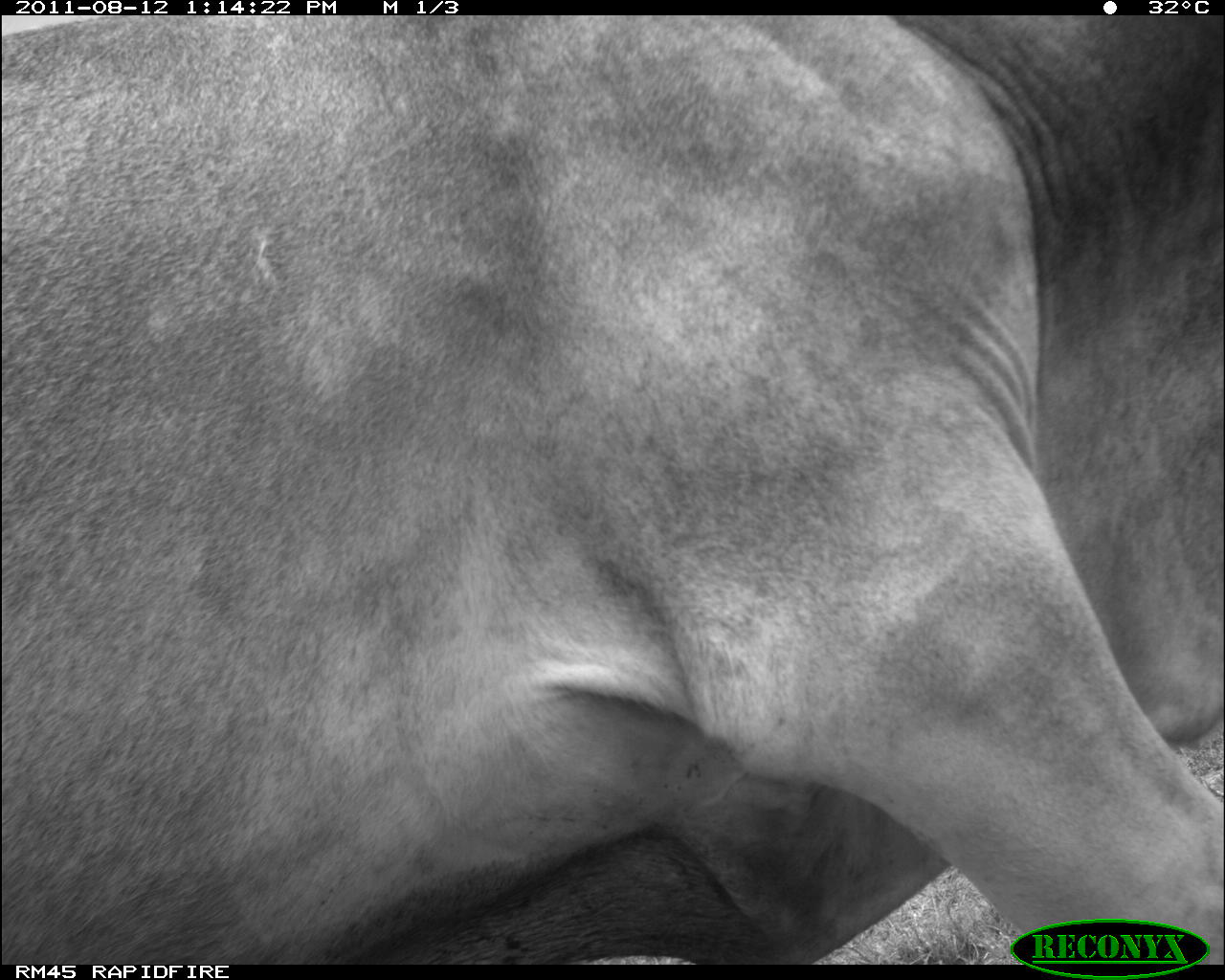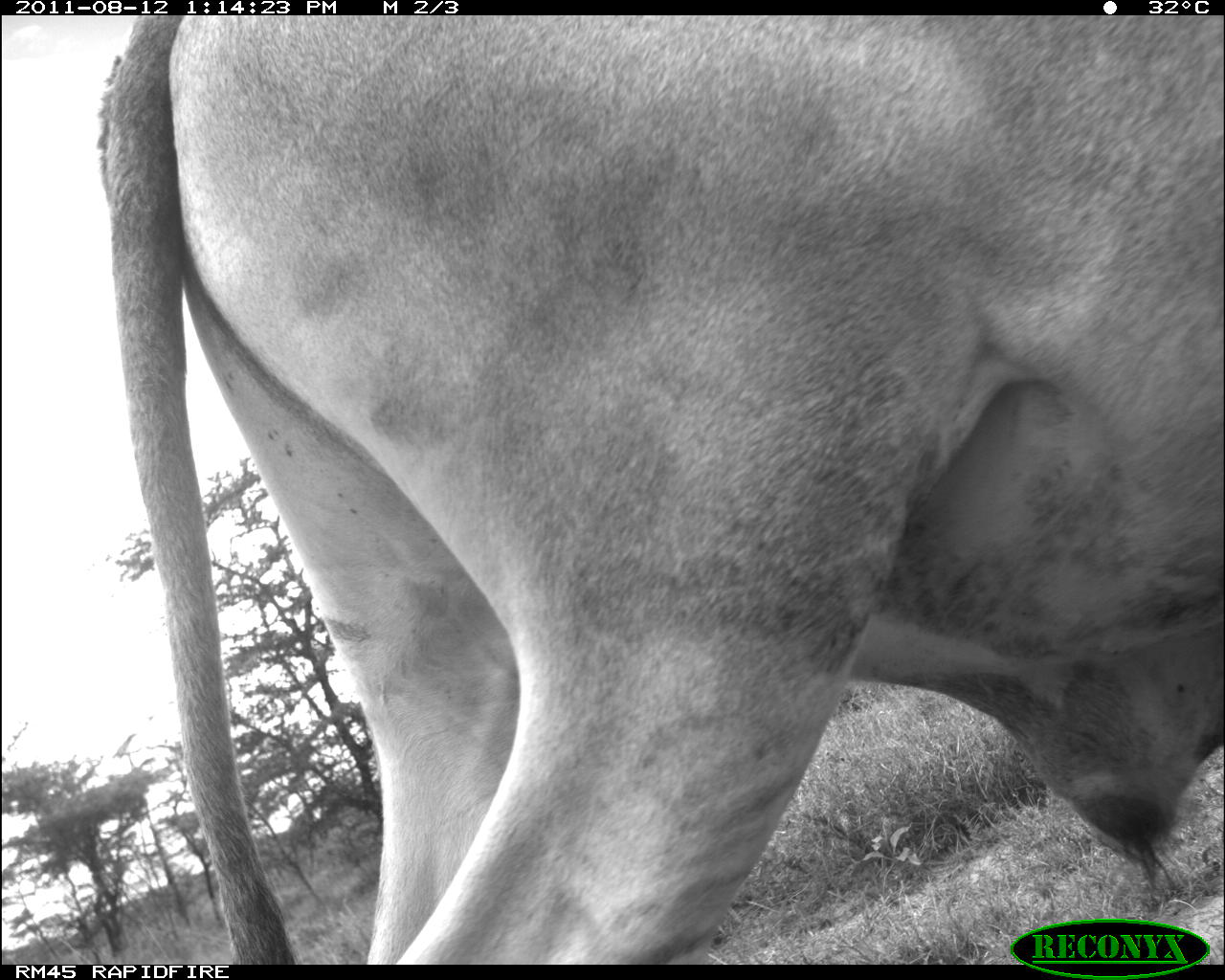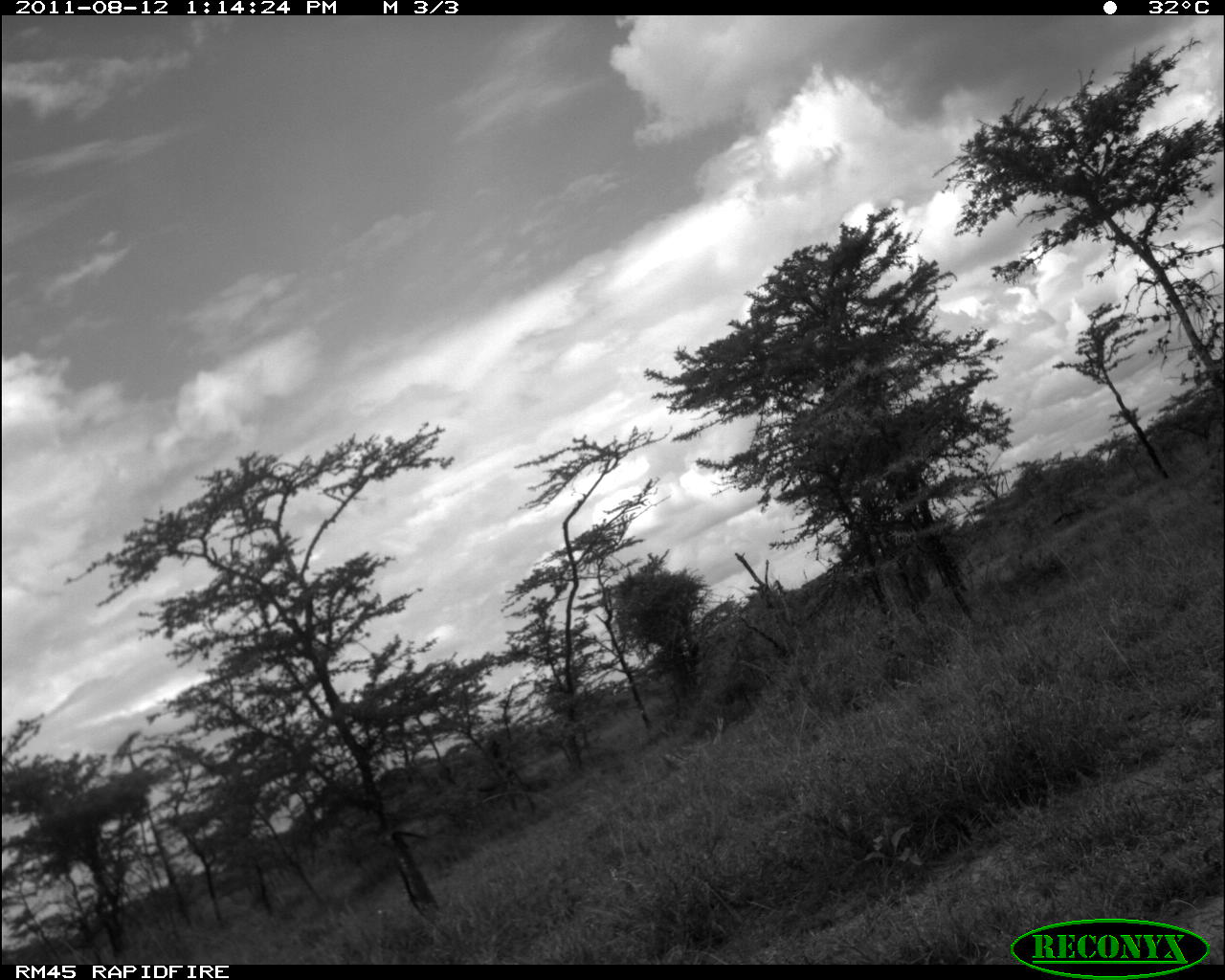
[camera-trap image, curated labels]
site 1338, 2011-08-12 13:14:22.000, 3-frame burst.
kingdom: Animalia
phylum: Chordata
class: Mammalia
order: Artiodactyla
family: Bovidae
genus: Bos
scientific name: Bos taurus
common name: domestic cattle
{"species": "Bos taurus (domestic cattle)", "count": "1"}